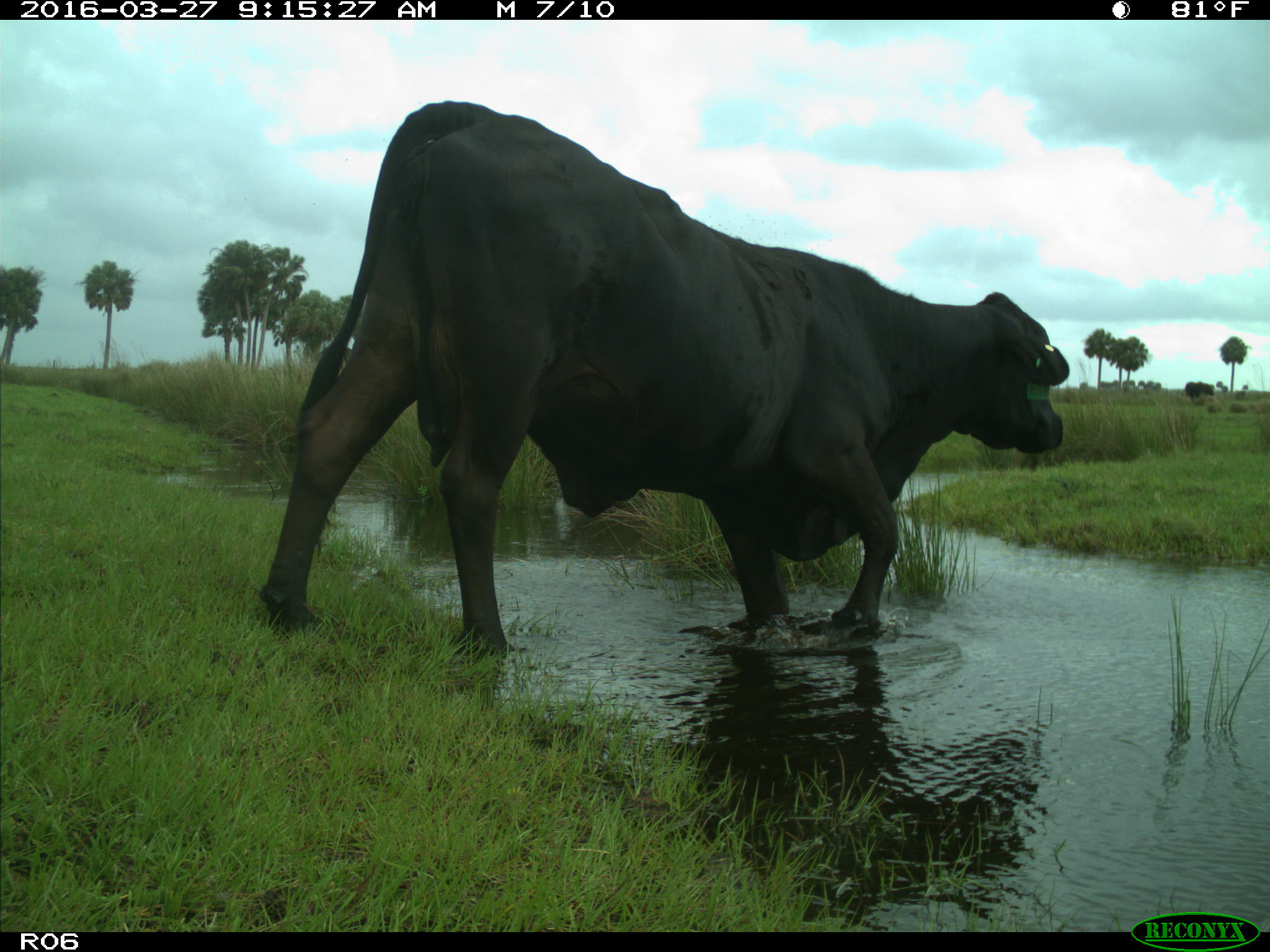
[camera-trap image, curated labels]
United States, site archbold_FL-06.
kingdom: Animalia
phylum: Chordata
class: Mammalia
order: Artiodactyla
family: Bovidae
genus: Bos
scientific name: Bos taurus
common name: domestic cow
Bos taurus (domestic cow).